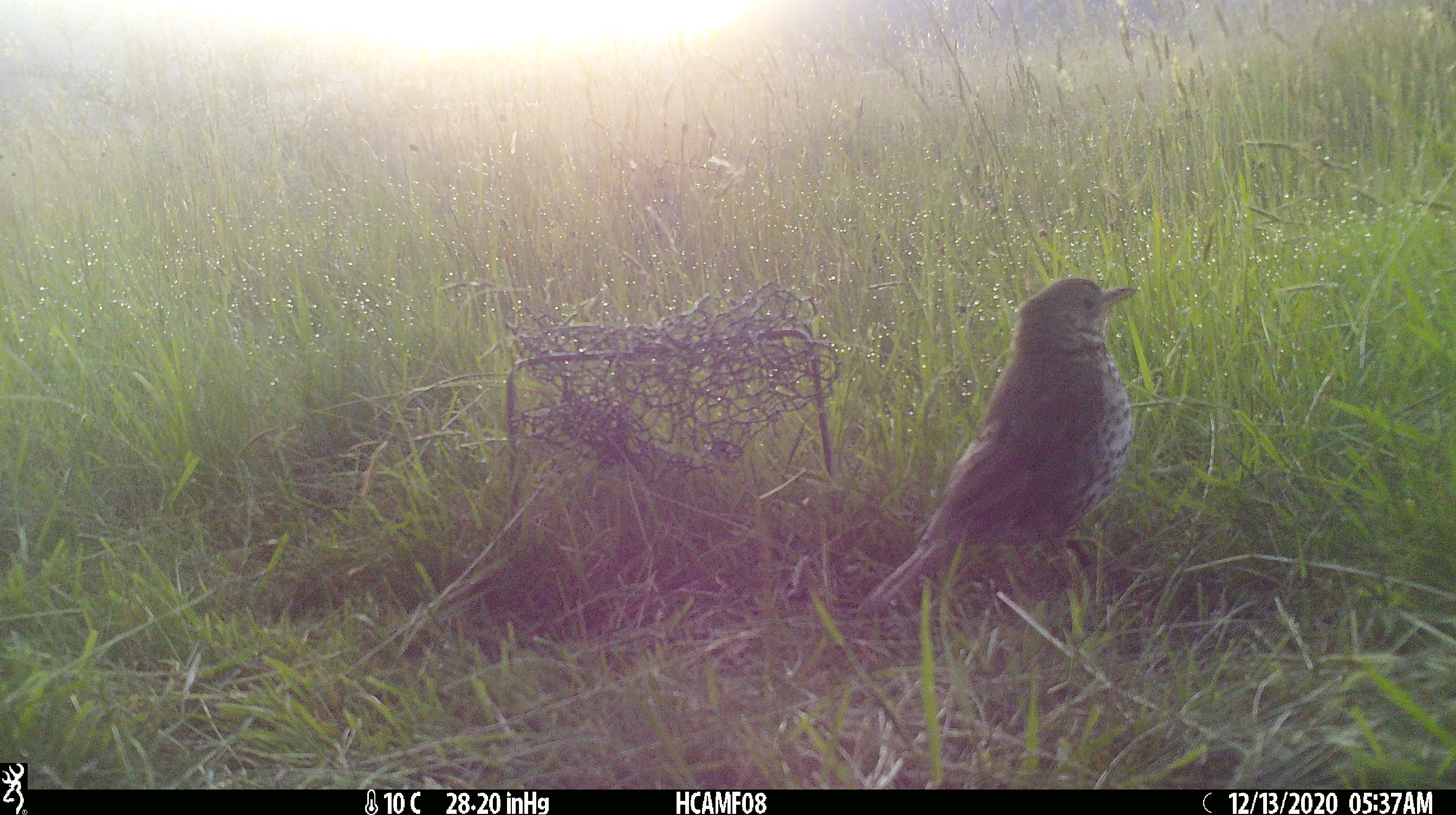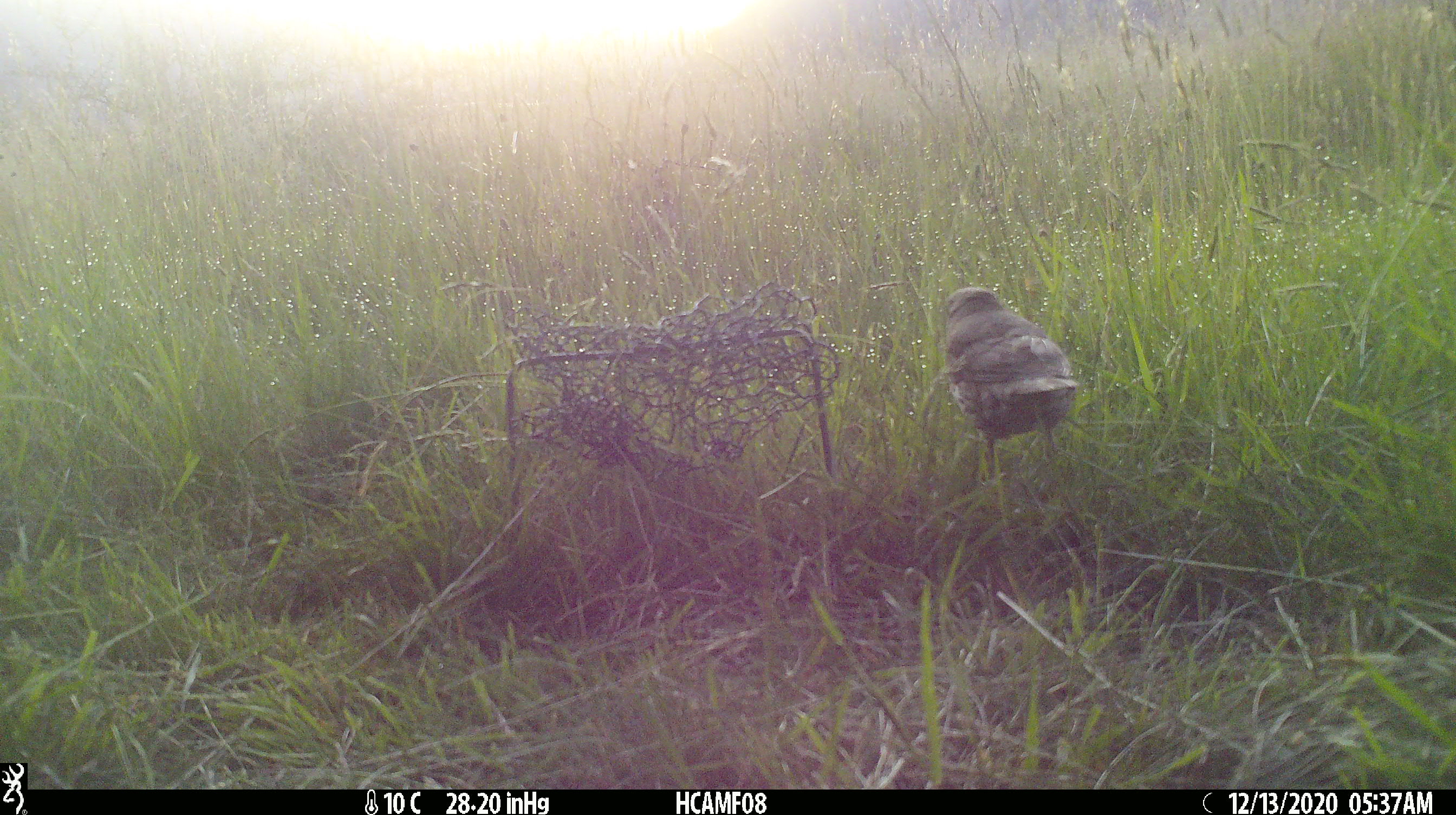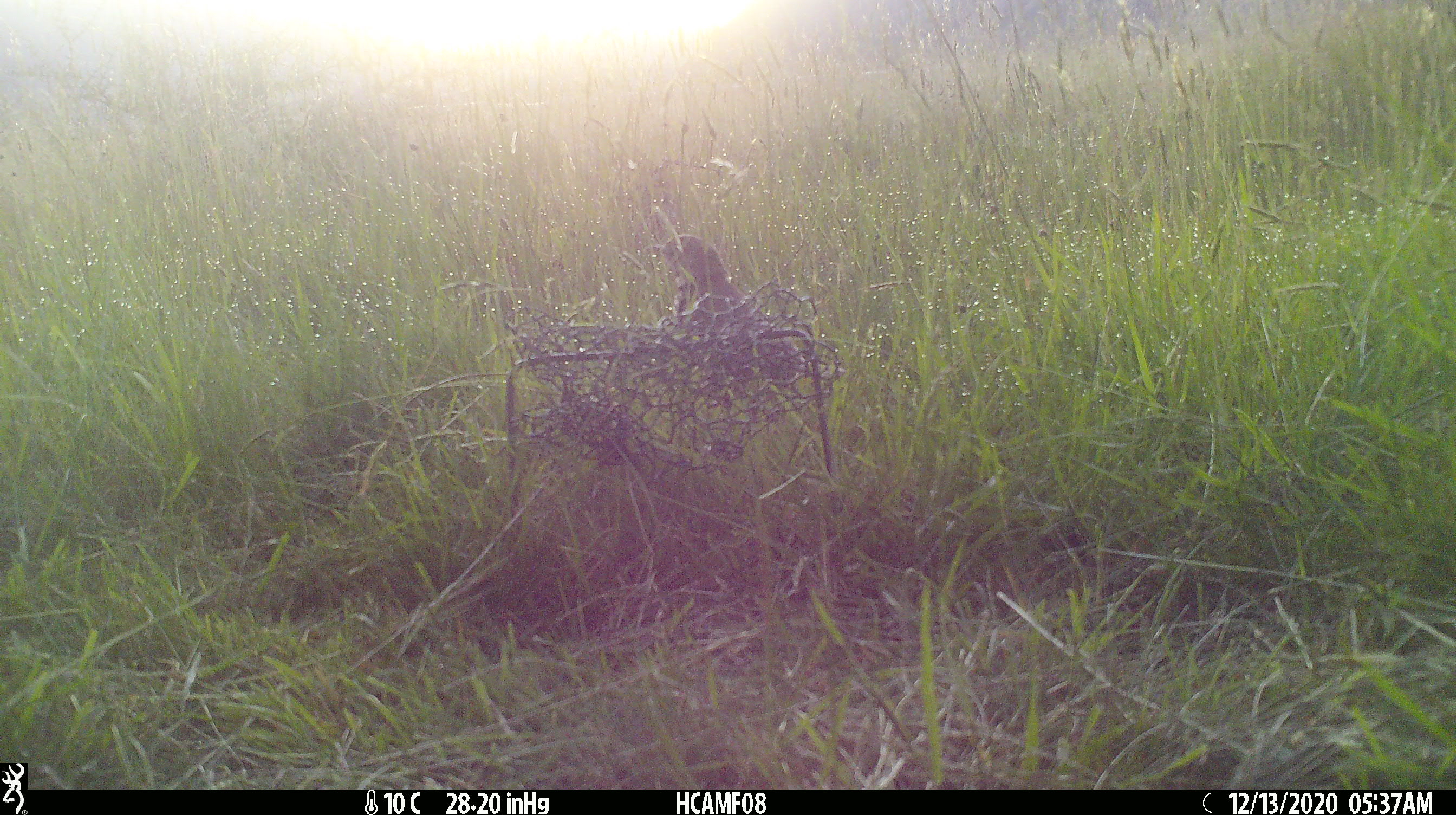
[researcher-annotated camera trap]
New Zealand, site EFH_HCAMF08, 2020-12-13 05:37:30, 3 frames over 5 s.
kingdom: Animalia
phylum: Chordata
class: Aves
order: Passeriformes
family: Turdidae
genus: Turdus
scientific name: Turdus philomelos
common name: song thrush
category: thrush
Thrush (song thrush) (Turdus philomelos).